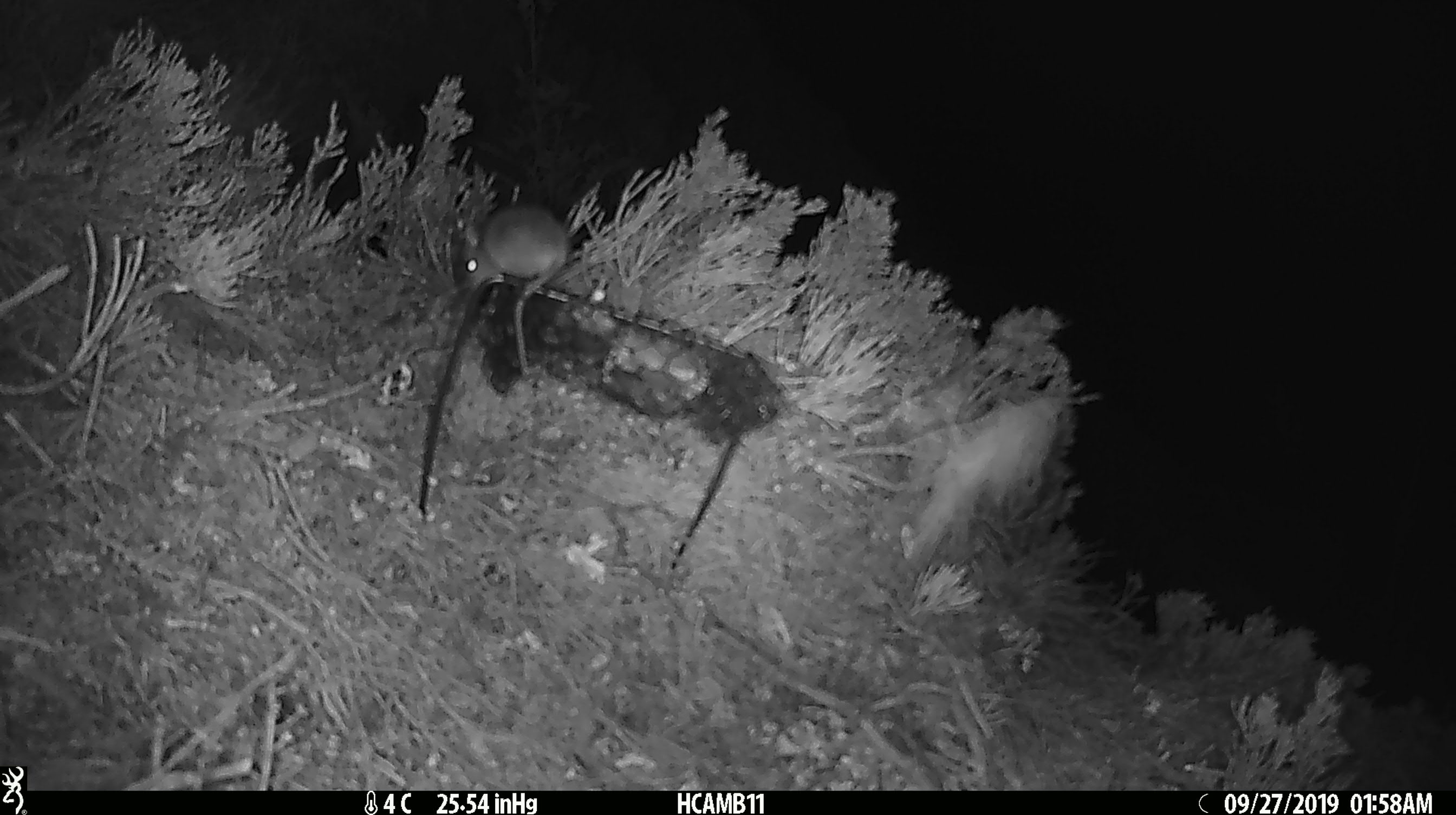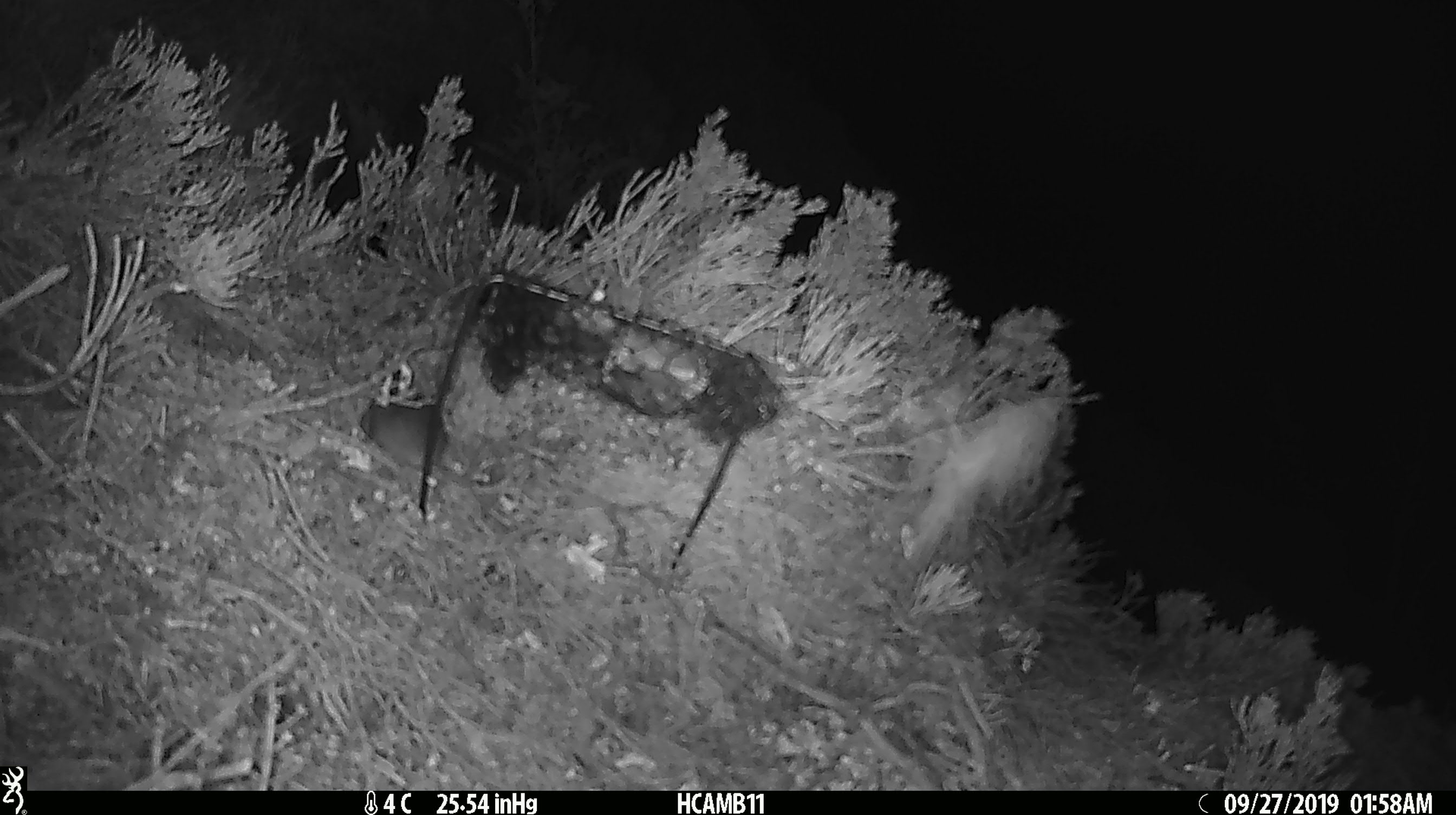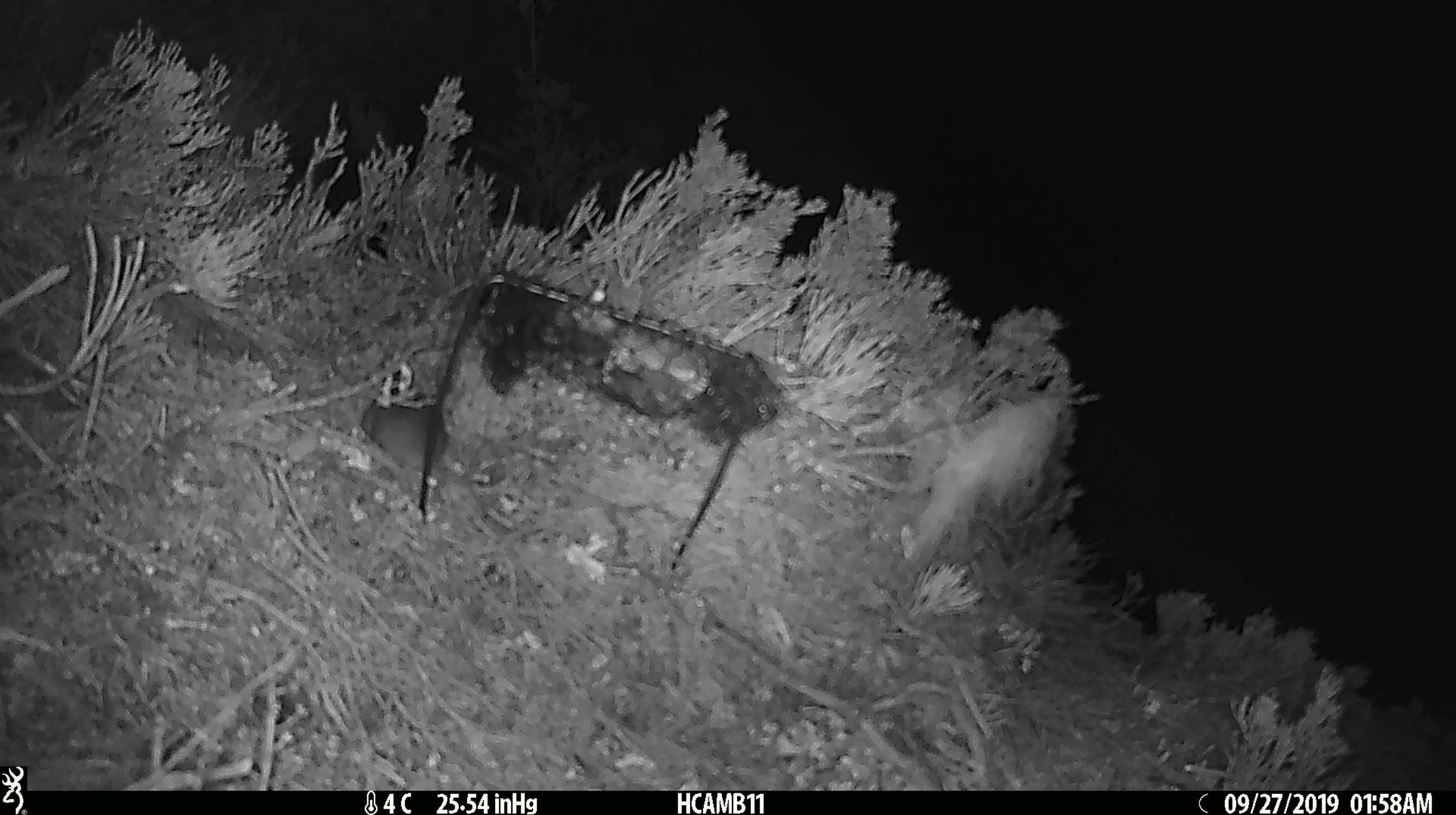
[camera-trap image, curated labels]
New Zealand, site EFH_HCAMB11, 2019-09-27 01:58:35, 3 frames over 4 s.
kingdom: Animalia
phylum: Chordata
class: Mammalia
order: Rodentia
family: Muridae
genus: Mus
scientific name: Mus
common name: mouse